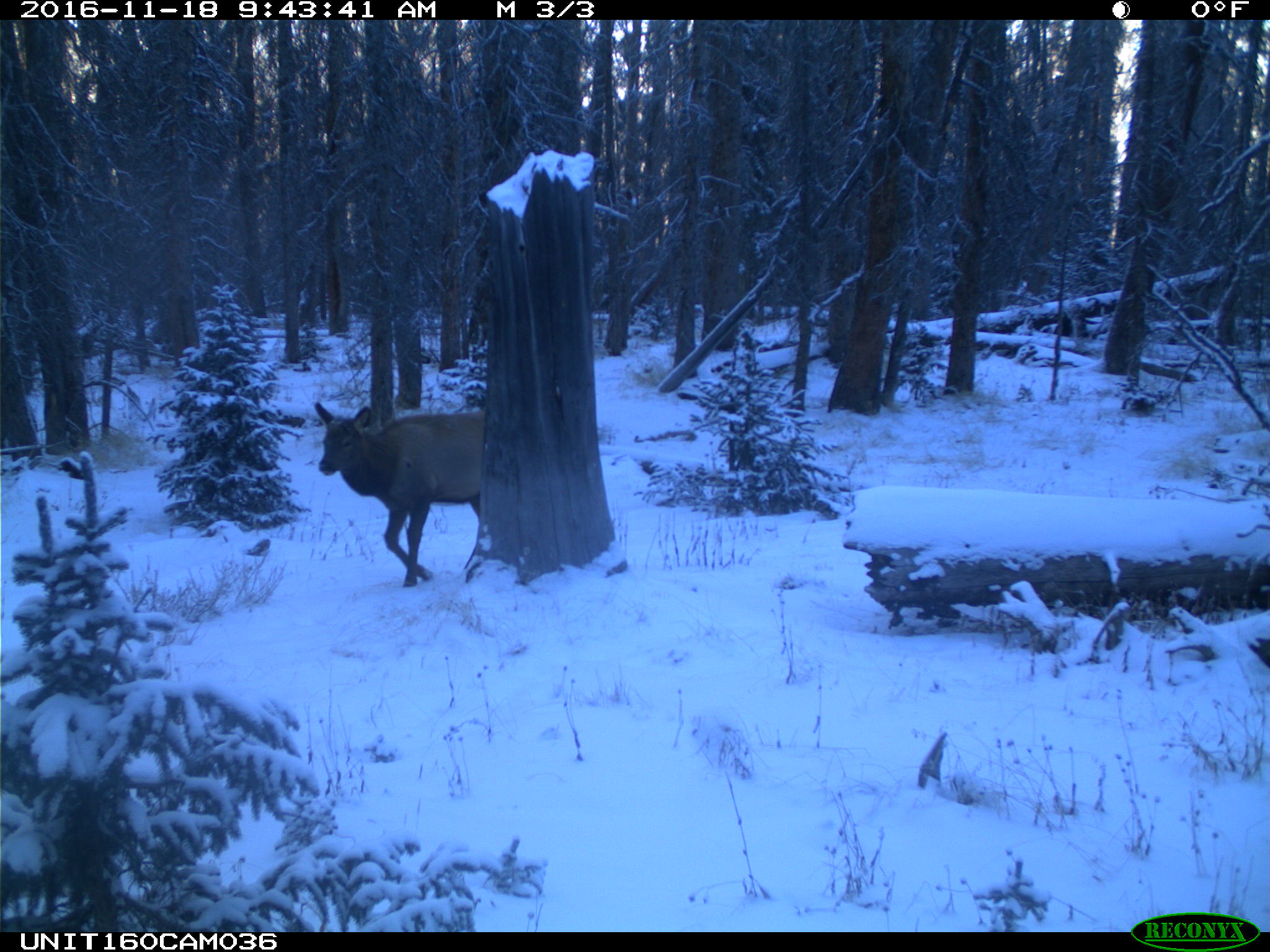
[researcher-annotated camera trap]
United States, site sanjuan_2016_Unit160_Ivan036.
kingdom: Animalia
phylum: Chordata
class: Mammalia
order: Artiodactyla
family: Cervidae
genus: Cervus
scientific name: Cervus elaphus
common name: red deer